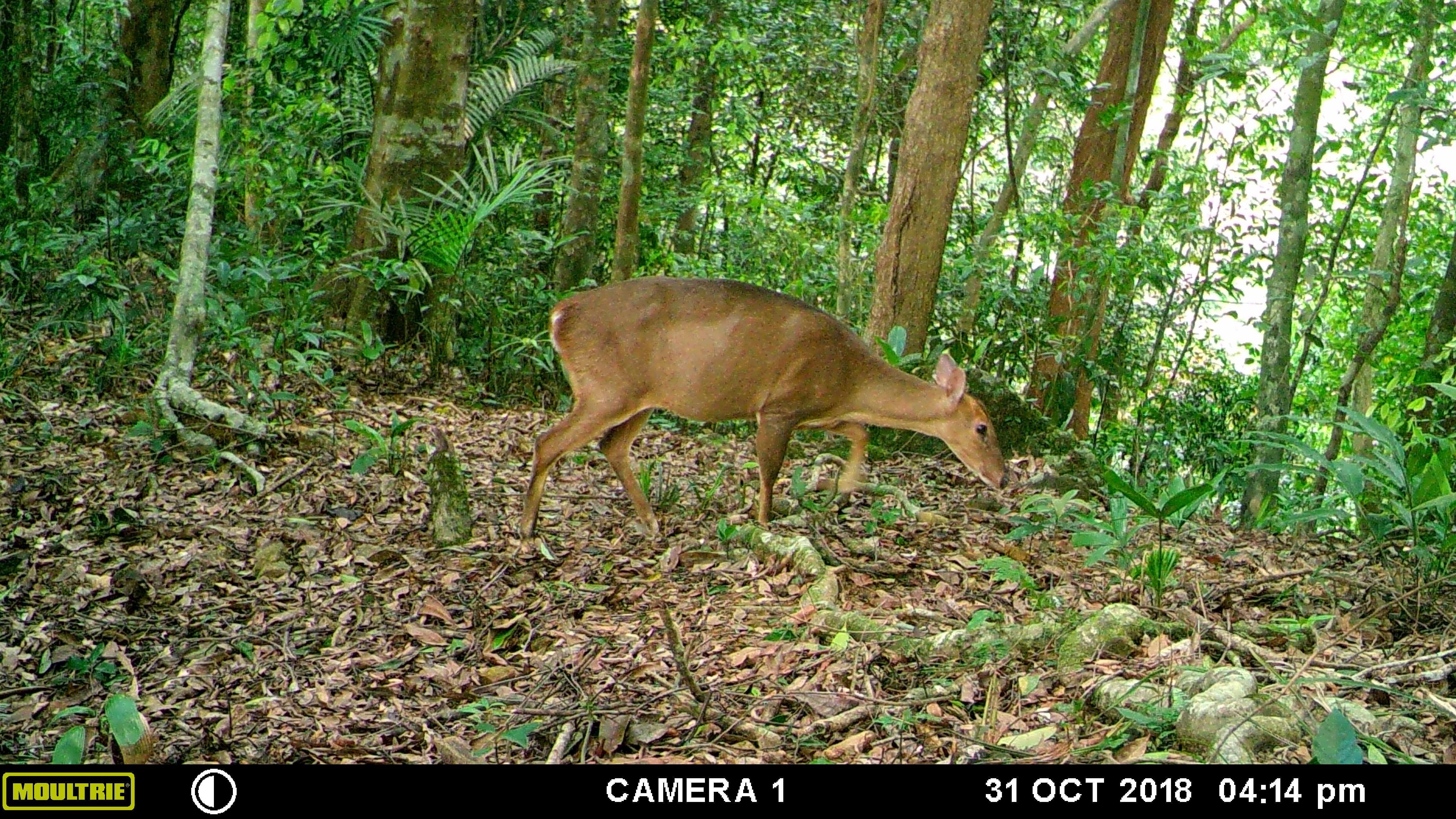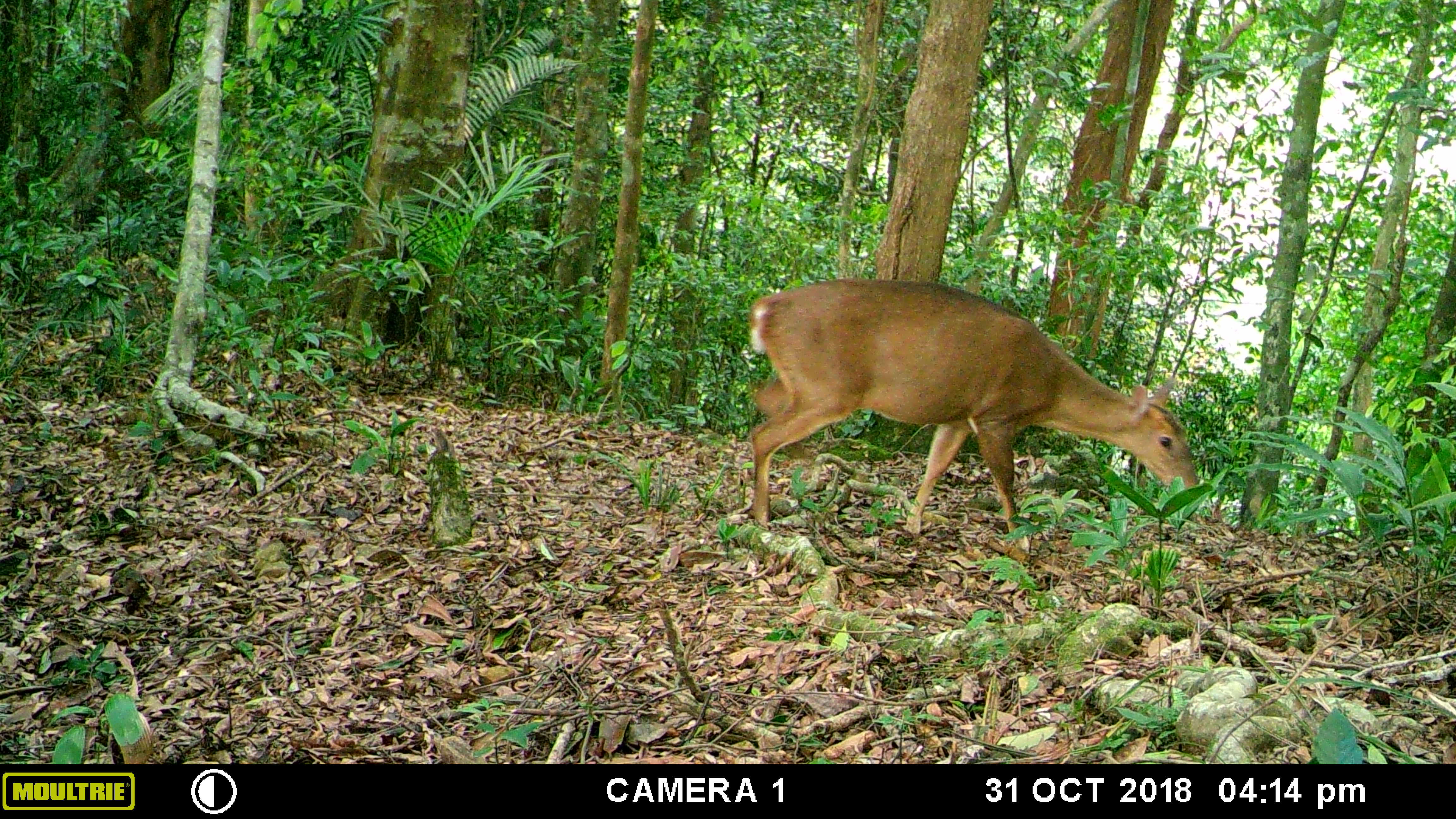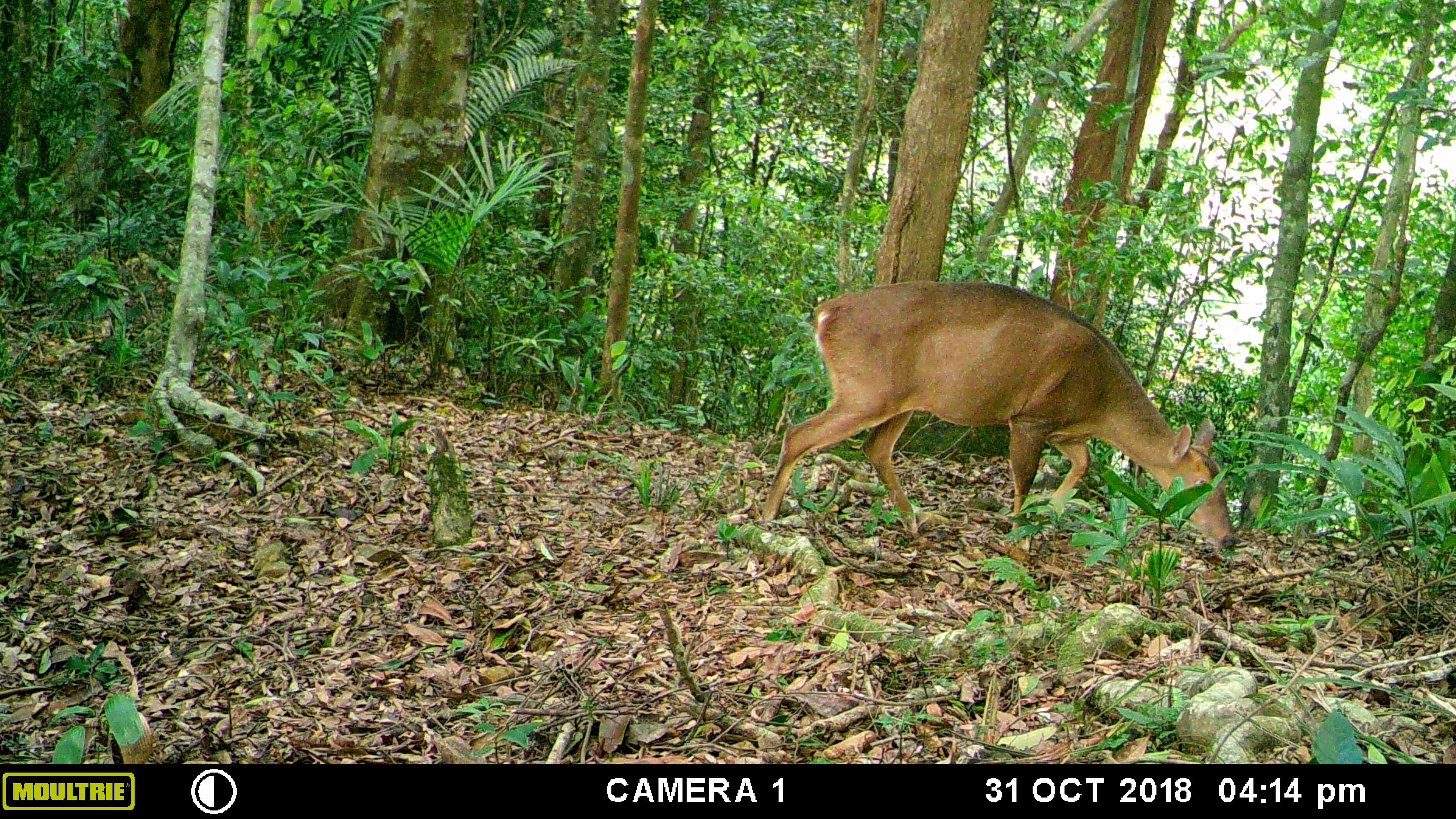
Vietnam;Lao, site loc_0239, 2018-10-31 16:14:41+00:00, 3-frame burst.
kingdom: Animalia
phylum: Chordata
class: Mammalia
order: Artiodactyla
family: Cervidae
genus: Muntiacus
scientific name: Muntiacus vuquangensis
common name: large-antlered muntjac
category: large antlered muntjac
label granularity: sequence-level